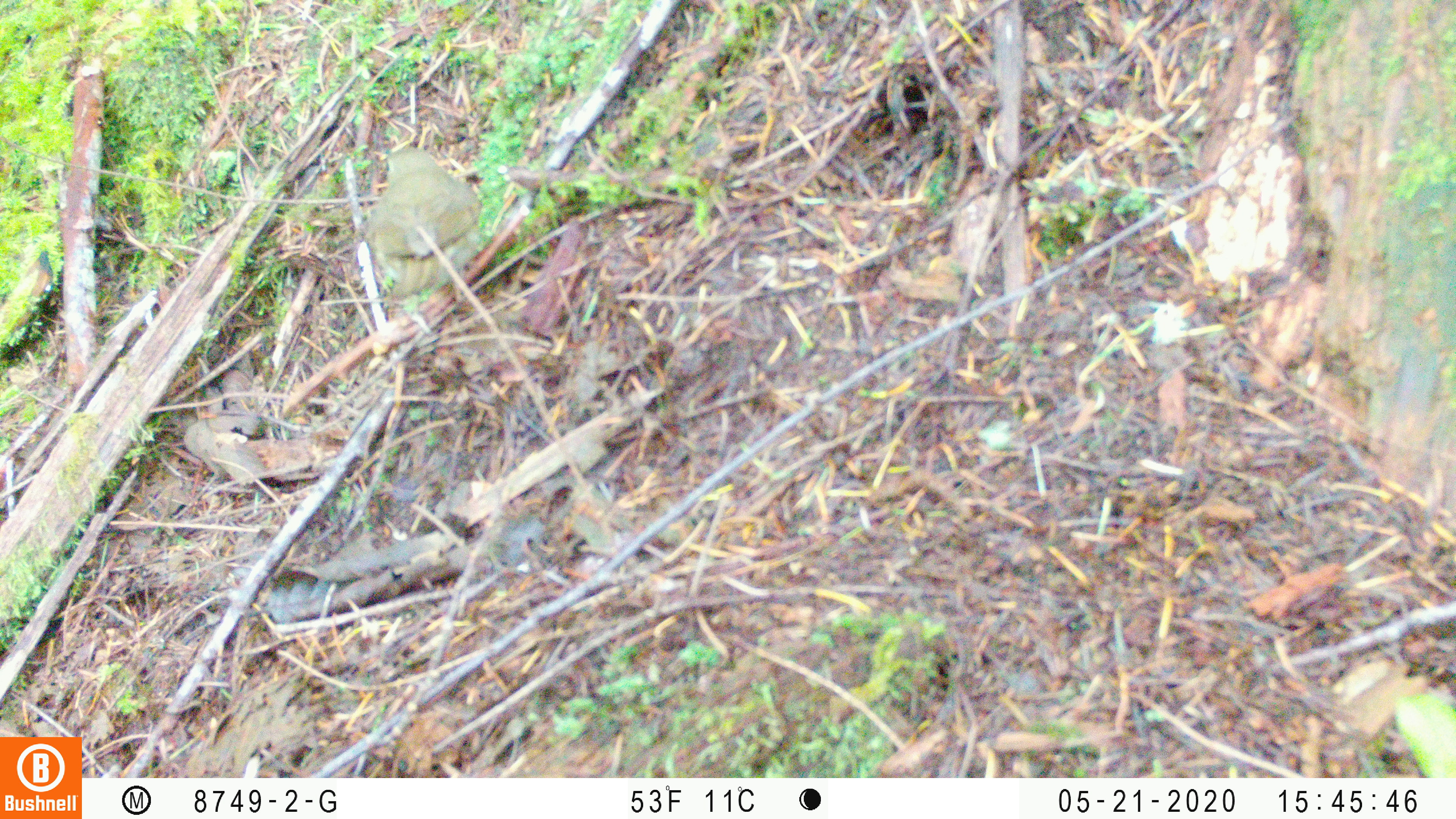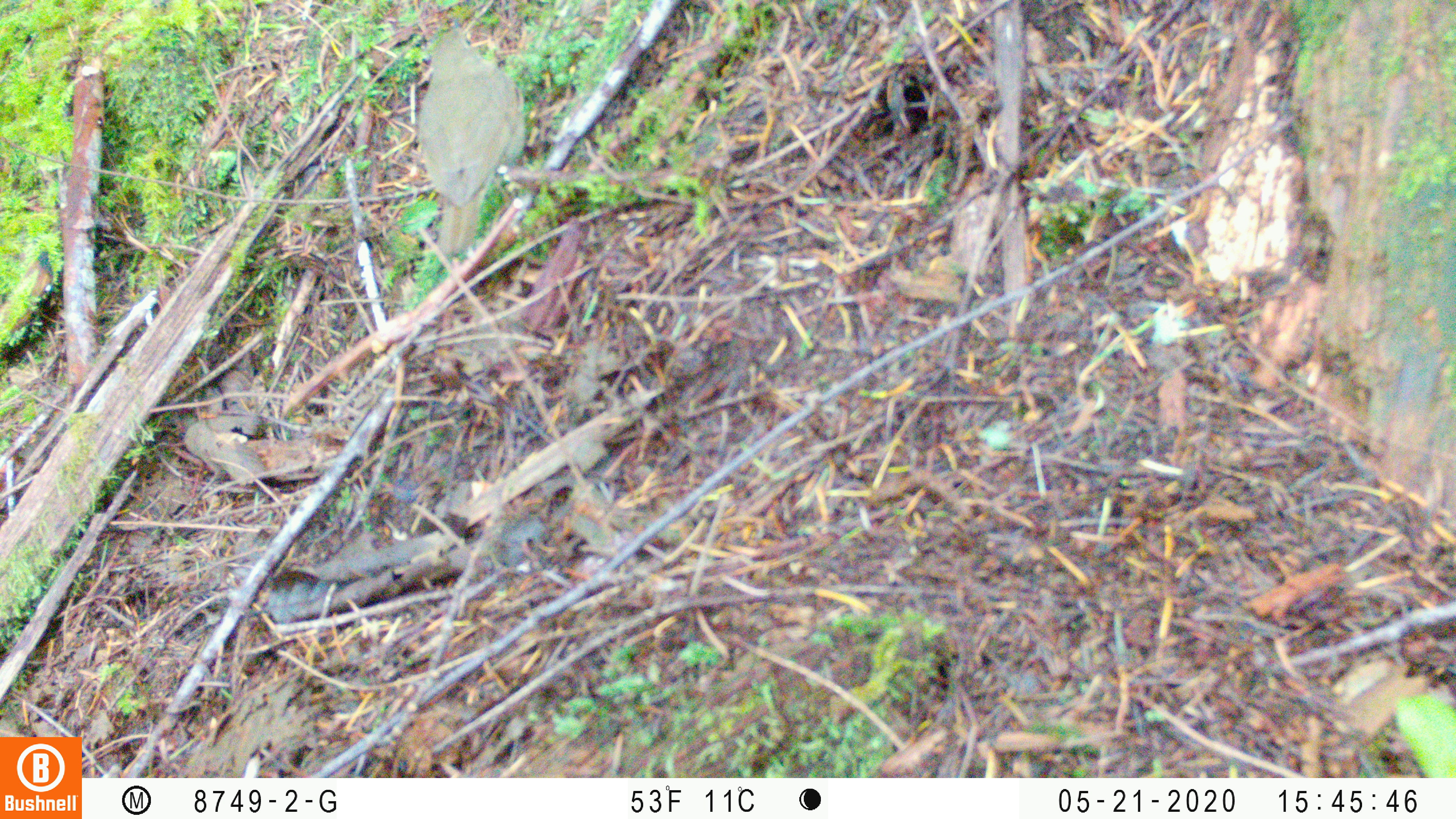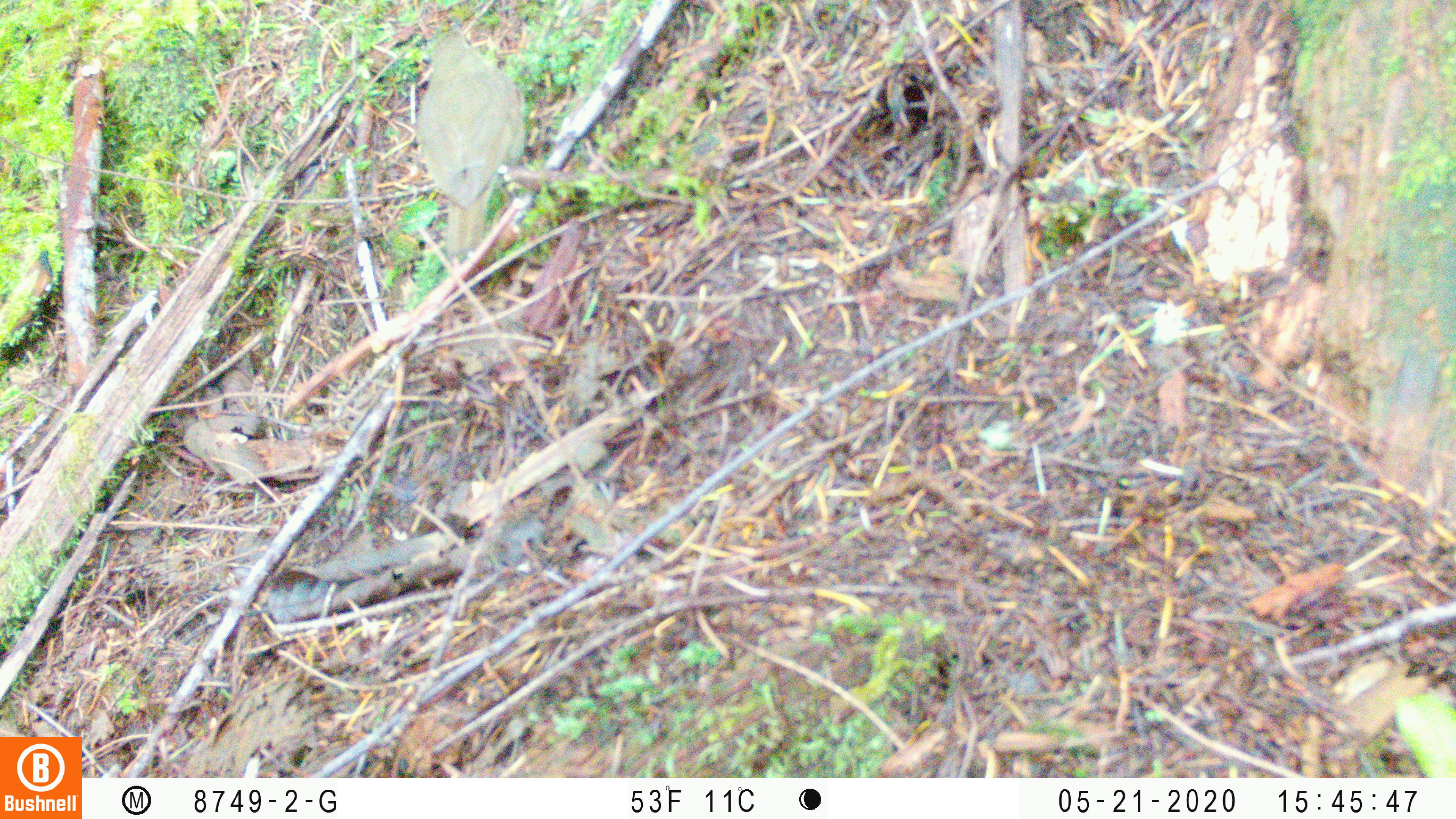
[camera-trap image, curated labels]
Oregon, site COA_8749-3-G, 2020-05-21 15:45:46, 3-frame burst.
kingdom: Animalia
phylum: Chordata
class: Aves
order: Passeriformes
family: Turdidae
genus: Catharus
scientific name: Catharus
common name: brown thrushes and nightingale-thrushes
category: catharus species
Catharus species (brown thrushes and nightingale-thrushes) (Catharus).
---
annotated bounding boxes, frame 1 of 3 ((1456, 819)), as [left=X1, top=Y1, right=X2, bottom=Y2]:
catharus species: [left=350, top=132, right=500, bottom=322]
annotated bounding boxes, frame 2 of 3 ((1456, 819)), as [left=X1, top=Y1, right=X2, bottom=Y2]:
catharus species: [left=410, top=15, right=538, bottom=275]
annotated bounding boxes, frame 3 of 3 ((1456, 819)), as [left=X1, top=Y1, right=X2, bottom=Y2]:
catharus species: [left=403, top=16, right=538, bottom=269]